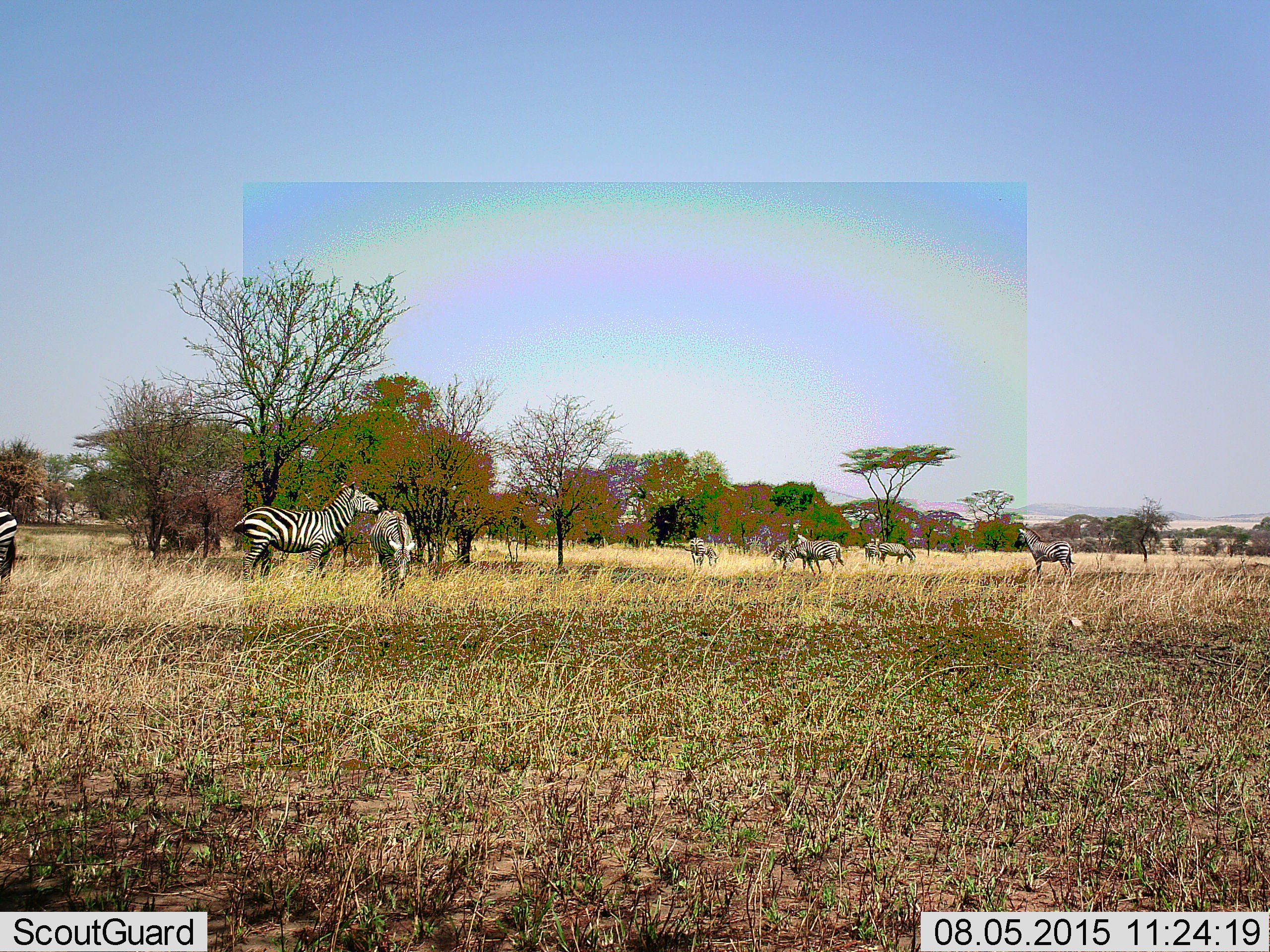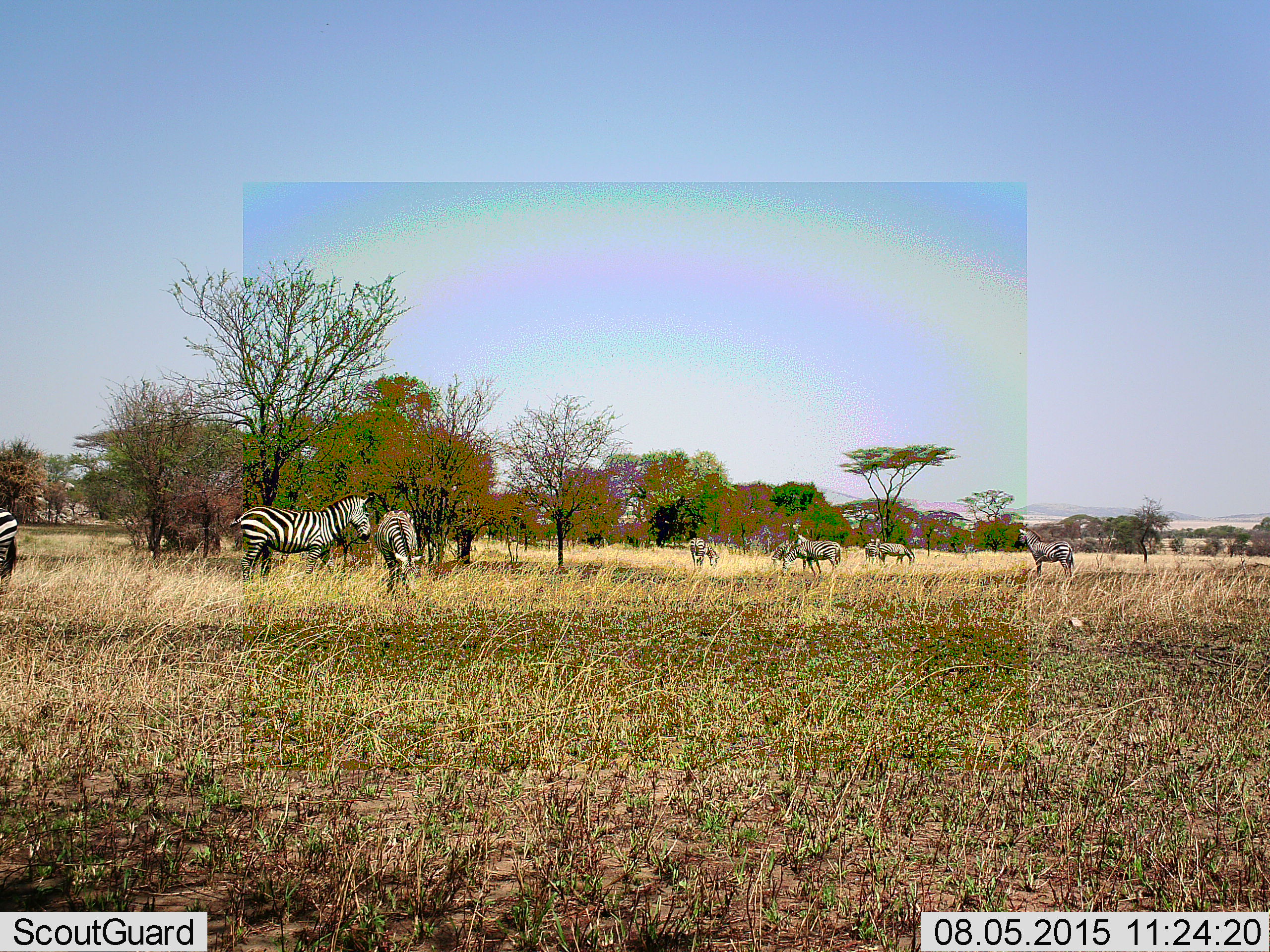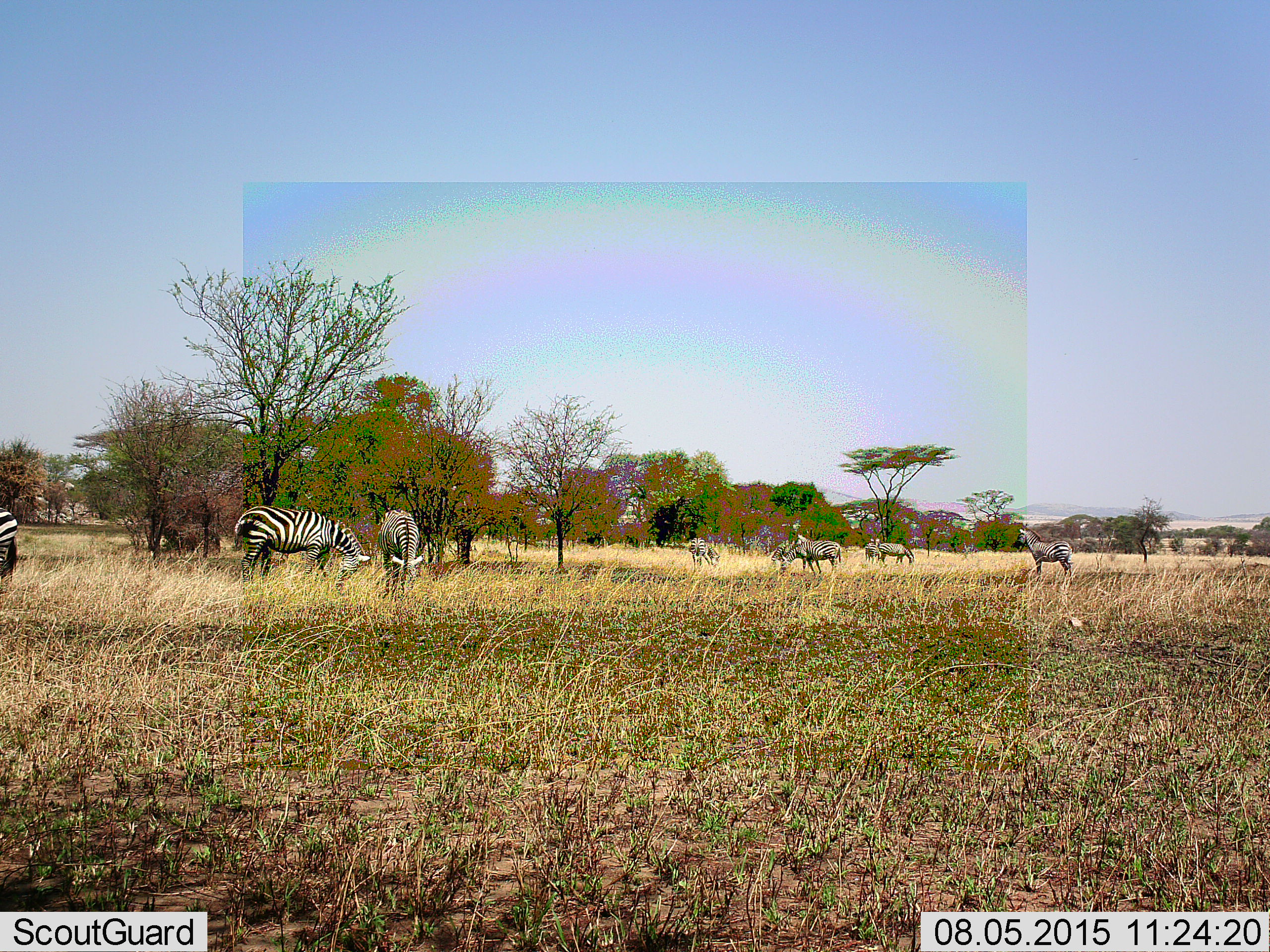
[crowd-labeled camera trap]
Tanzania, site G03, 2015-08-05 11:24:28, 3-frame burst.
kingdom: Animalia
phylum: Chordata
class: Mammalia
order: Perissodactyla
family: Equidae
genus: Equus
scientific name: Equus quagga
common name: plains zebra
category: zebra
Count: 9.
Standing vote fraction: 95%.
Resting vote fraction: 5%.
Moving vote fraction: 16%.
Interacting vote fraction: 11%.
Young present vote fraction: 11%.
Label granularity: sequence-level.